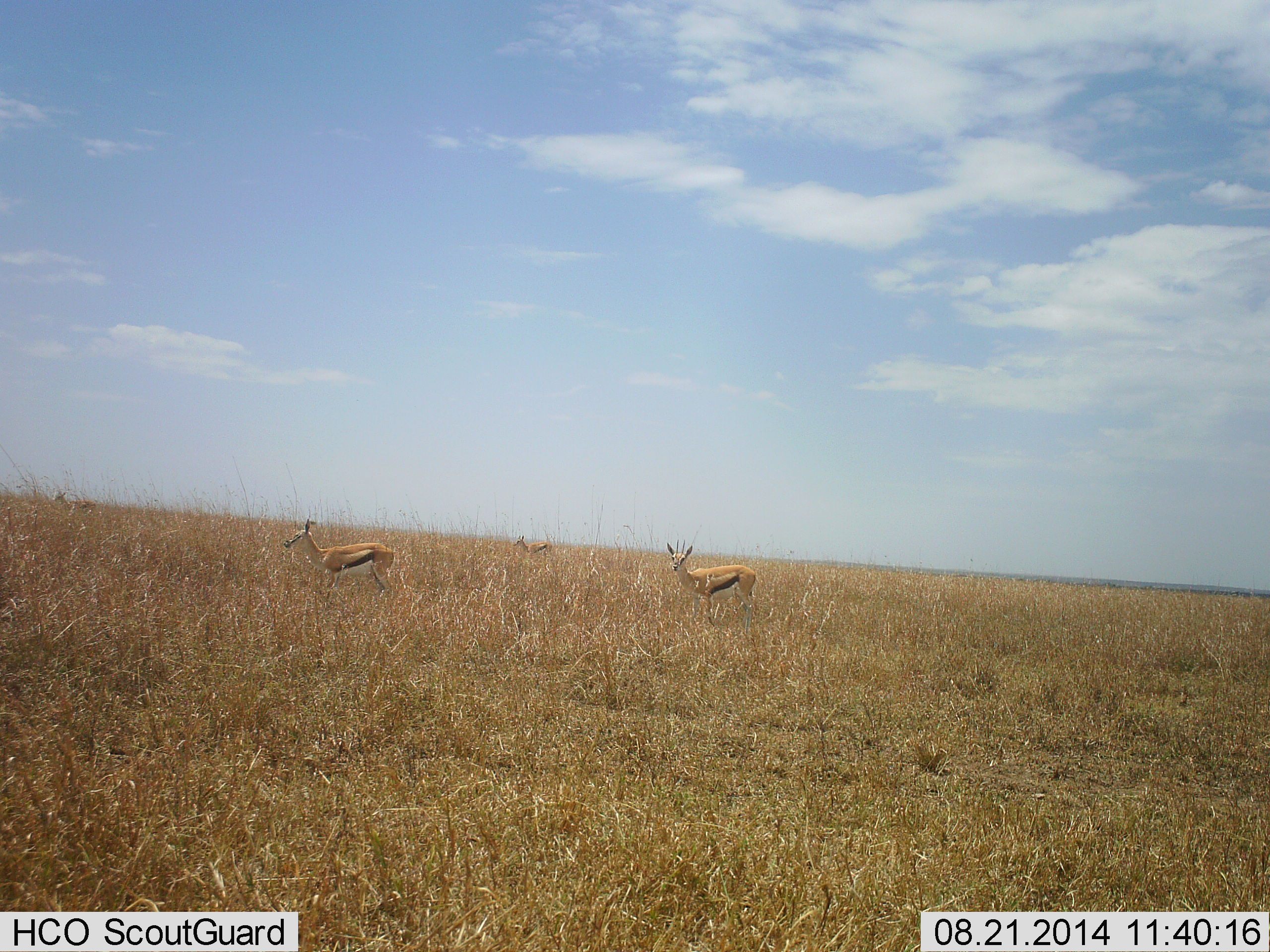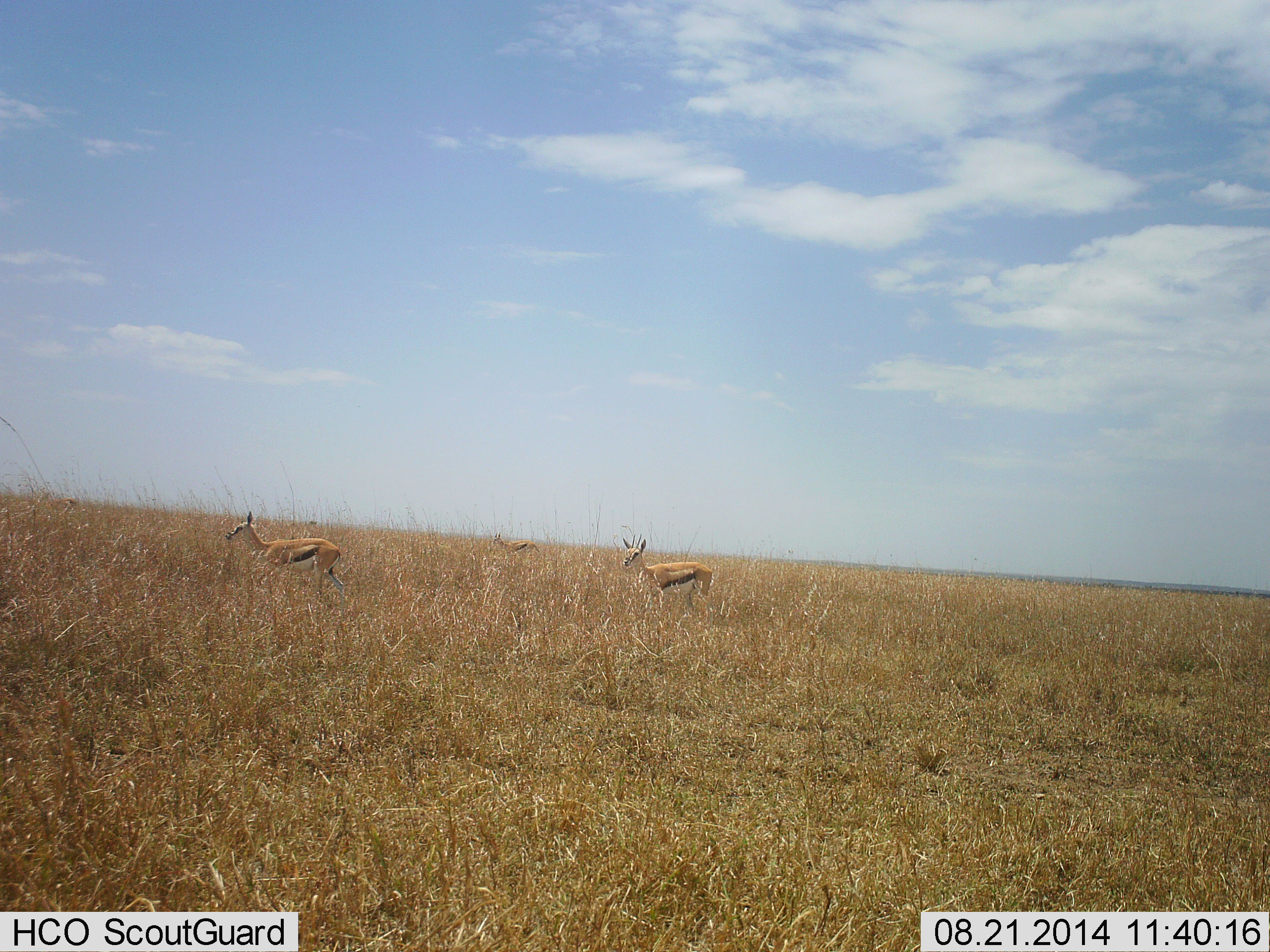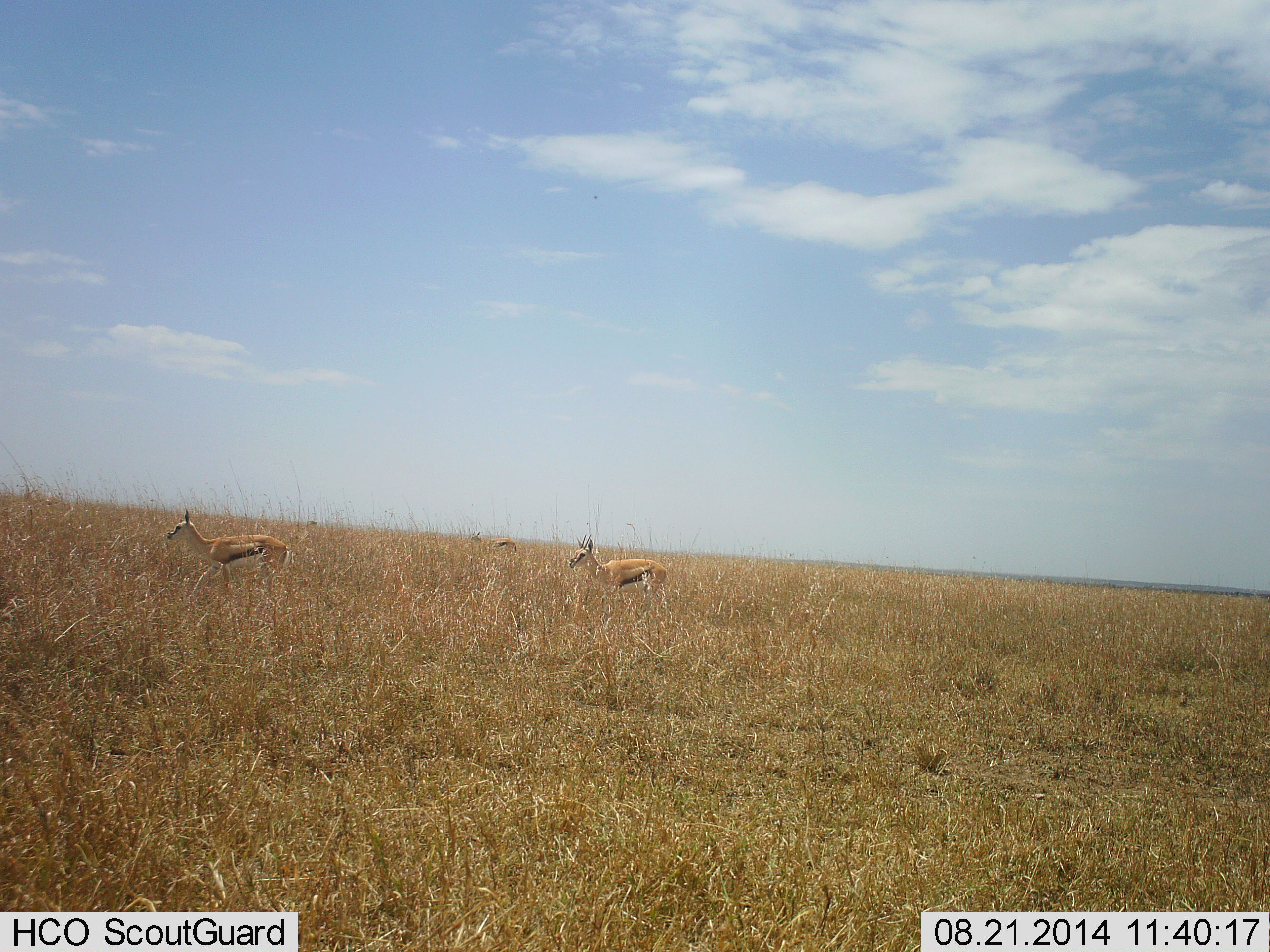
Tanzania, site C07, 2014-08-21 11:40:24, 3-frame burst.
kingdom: Animalia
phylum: Chordata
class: Mammalia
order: Artiodactyla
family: Bovidae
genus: Eudorcas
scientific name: Eudorcas thomsonii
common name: thomson's gazelle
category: gazellethomsons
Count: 4.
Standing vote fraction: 40%.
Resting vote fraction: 0%.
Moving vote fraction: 80%.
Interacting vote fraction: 0%.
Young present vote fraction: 10%.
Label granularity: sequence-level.